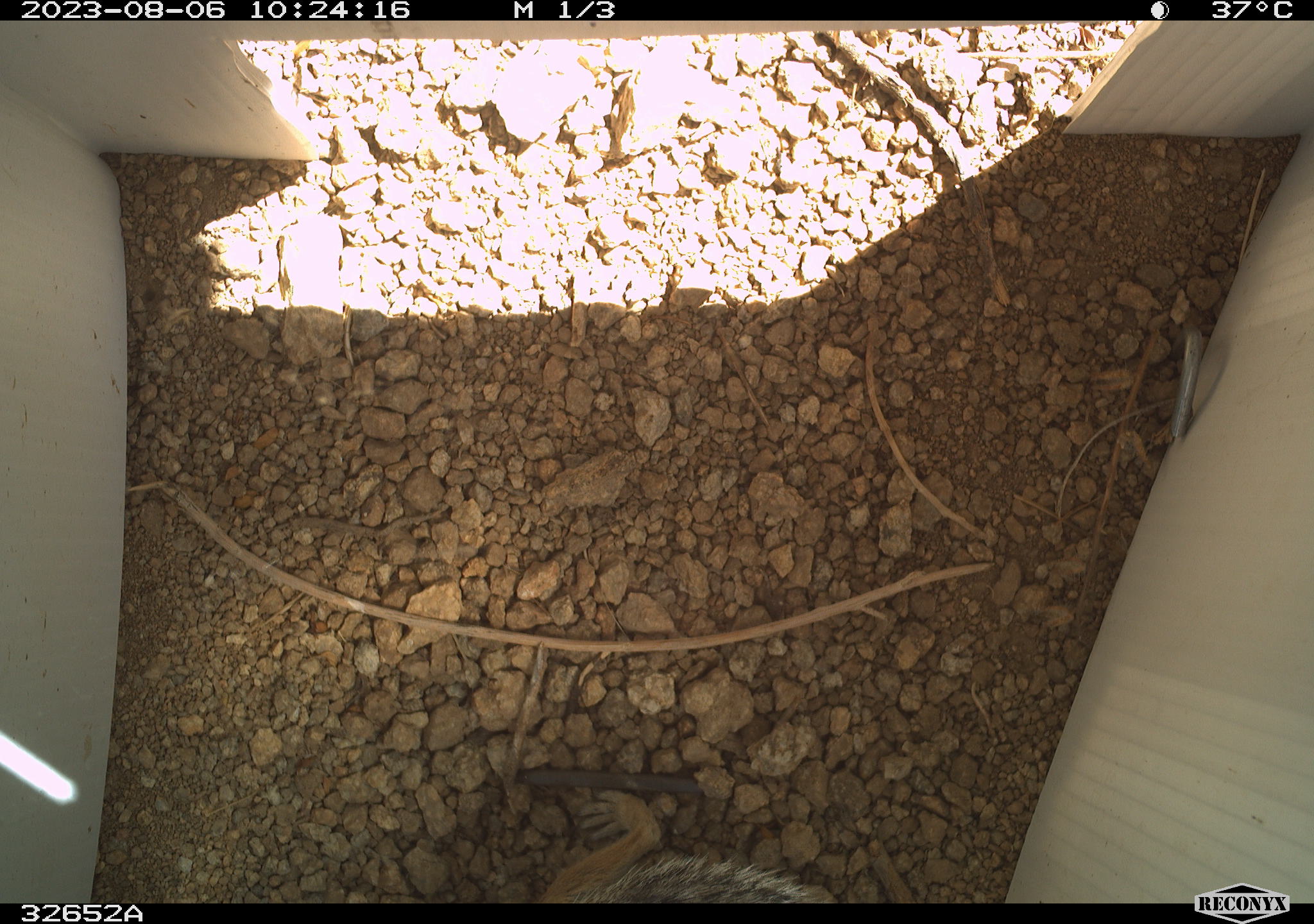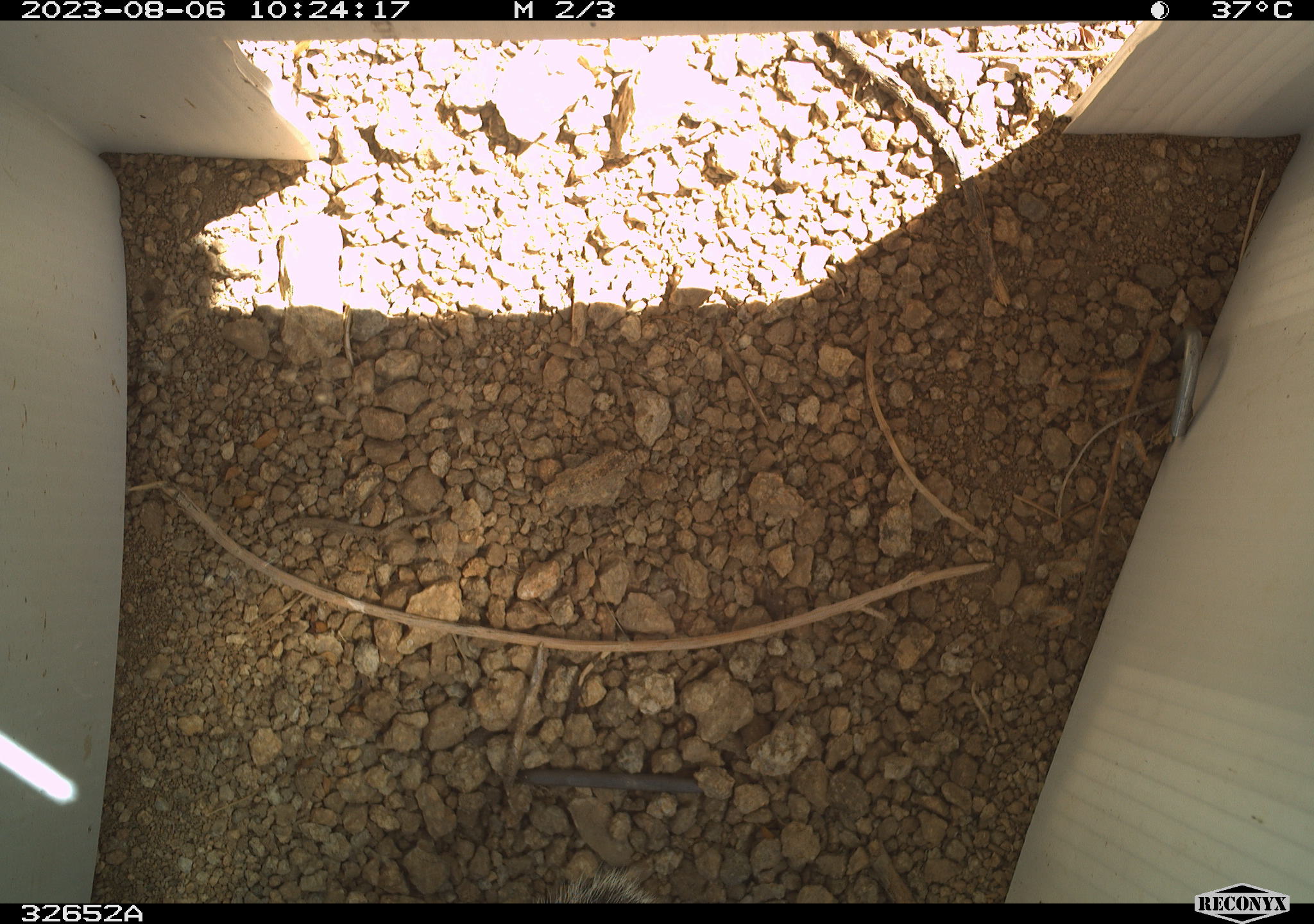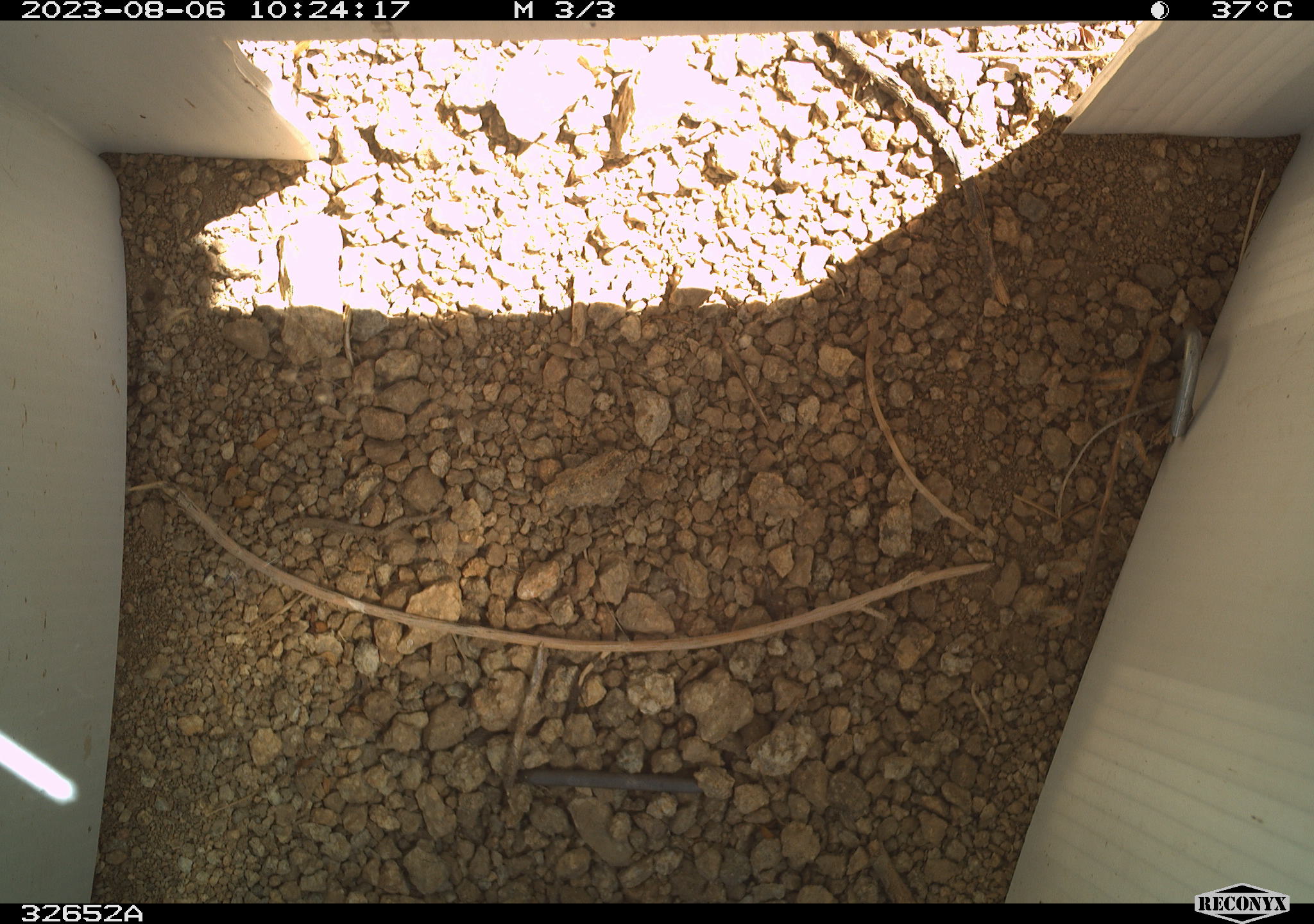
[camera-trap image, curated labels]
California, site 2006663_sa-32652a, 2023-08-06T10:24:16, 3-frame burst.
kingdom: Animalia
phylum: Chordata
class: Mammalia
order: Rodentia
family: Sciuridae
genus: Ammospermophilus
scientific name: Ammospermophilus leucurus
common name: white-tailed antelope squirrel